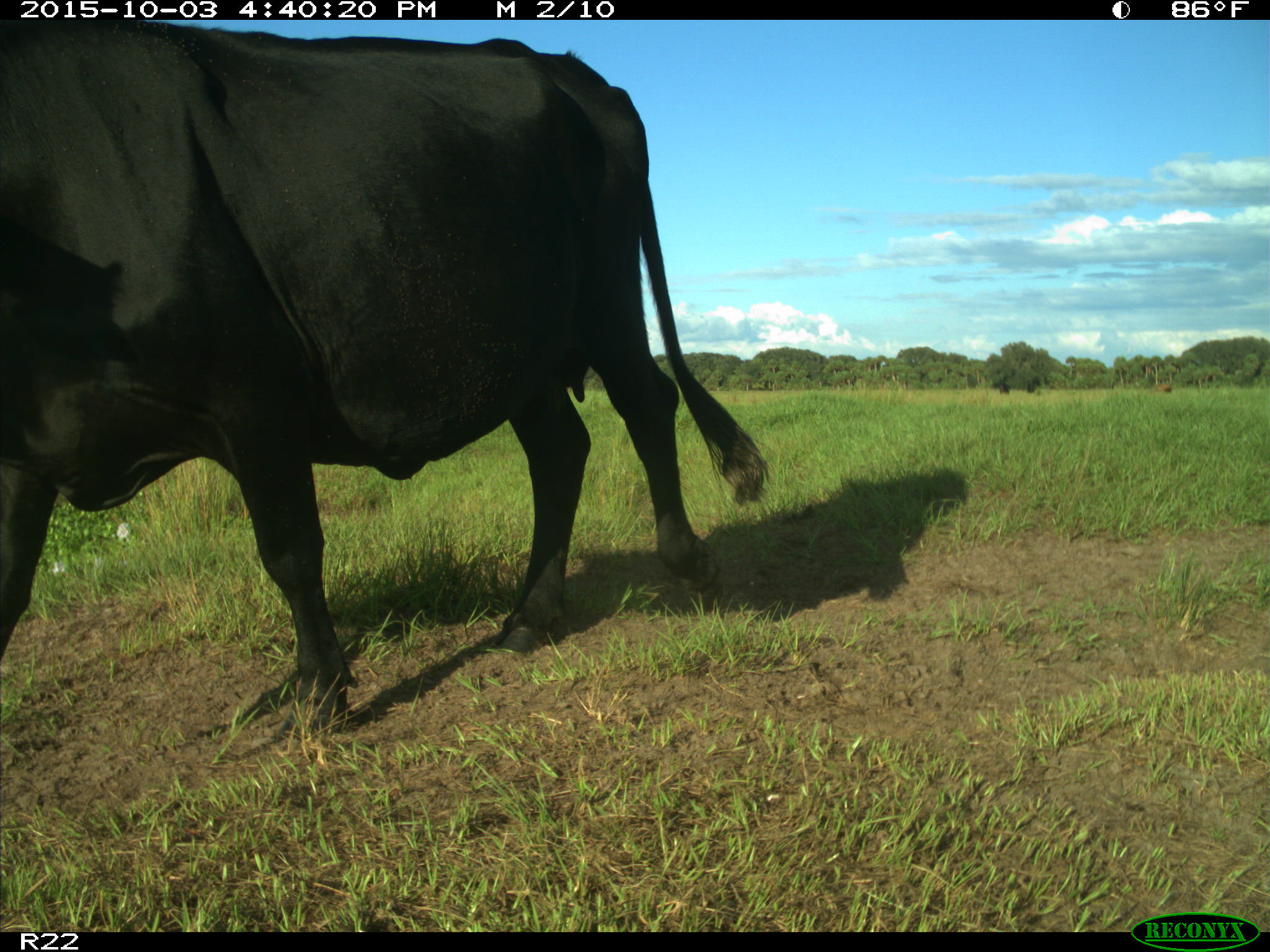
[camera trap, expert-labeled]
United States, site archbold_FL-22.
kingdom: Animalia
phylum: Chordata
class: Mammalia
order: Artiodactyla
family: Bovidae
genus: Bos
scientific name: Bos taurus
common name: domestic cow